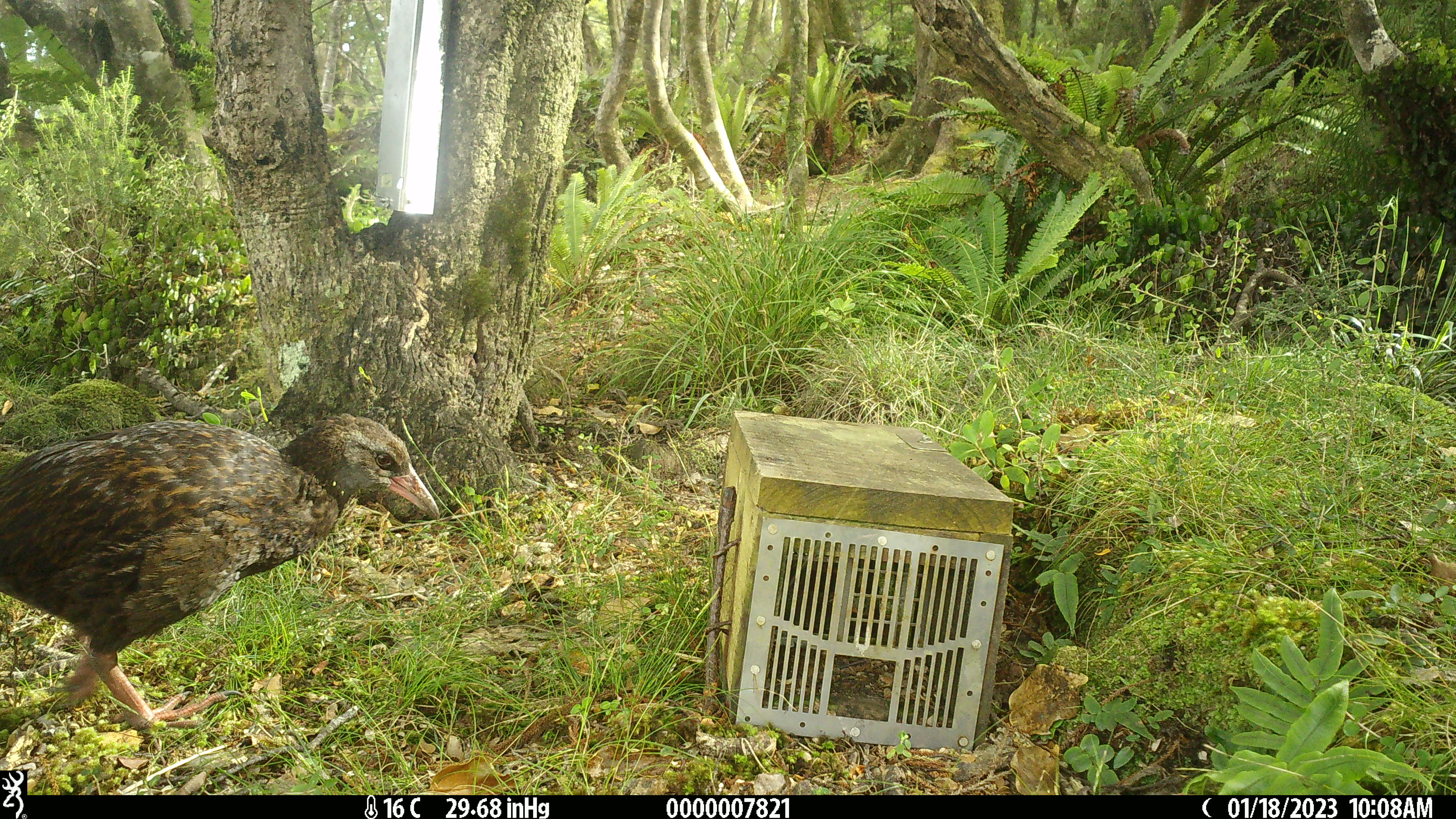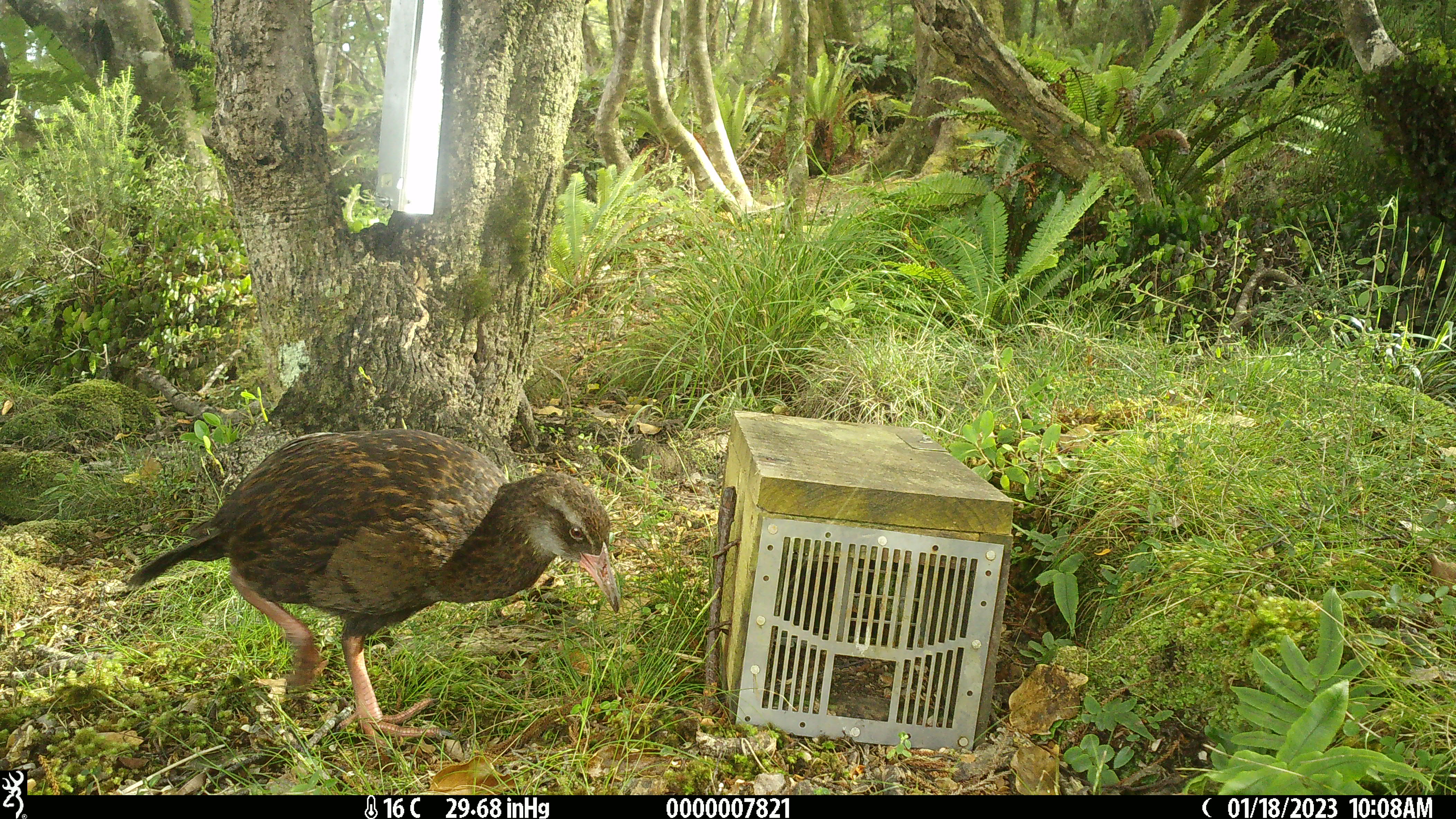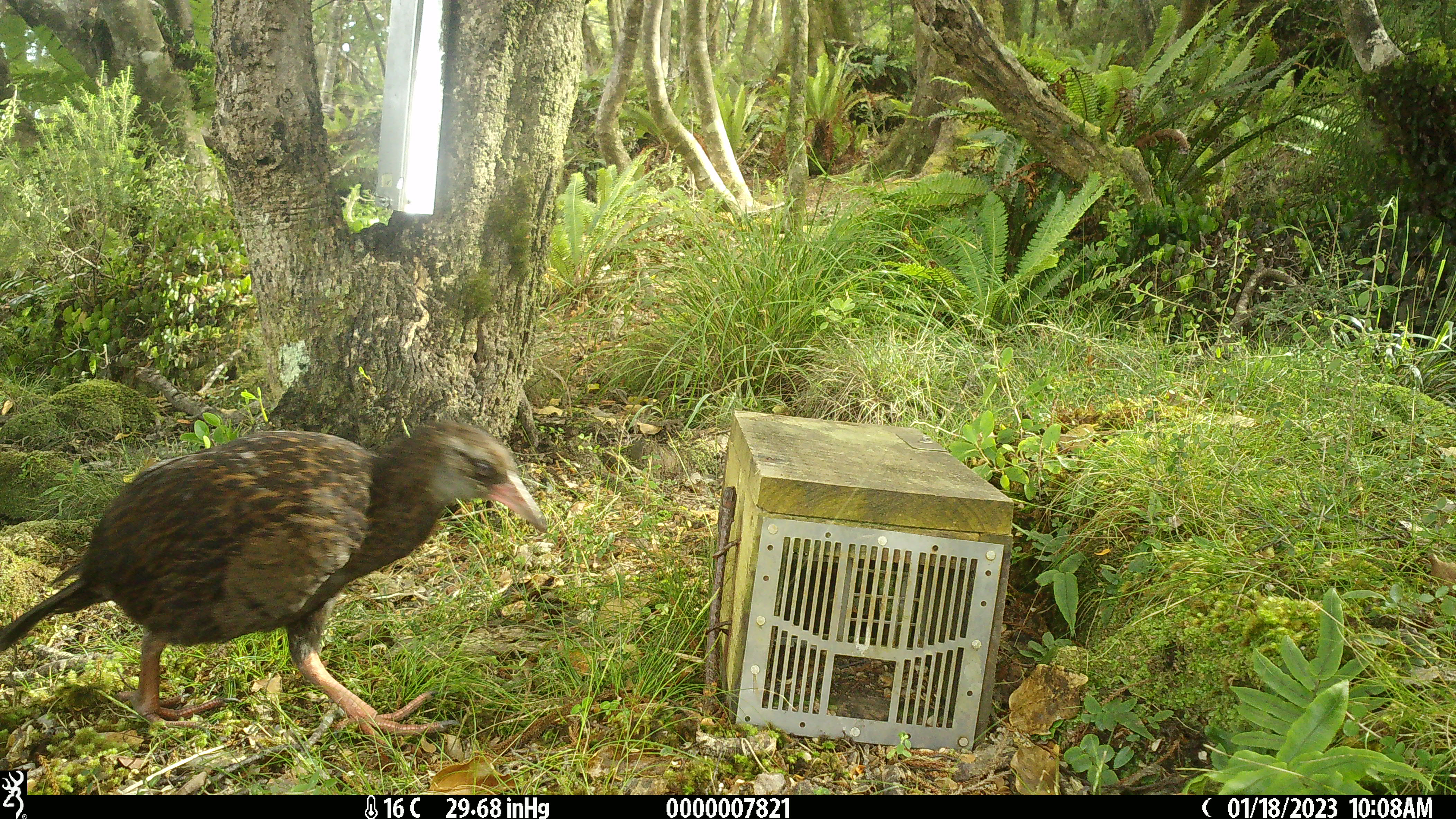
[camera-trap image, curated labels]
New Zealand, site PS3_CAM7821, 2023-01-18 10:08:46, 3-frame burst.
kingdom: Animalia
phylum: Chordata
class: Aves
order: Gruiformes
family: Rallidae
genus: Gallirallus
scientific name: Gallirallus australis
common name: weka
Weka (Gallirallus australis).